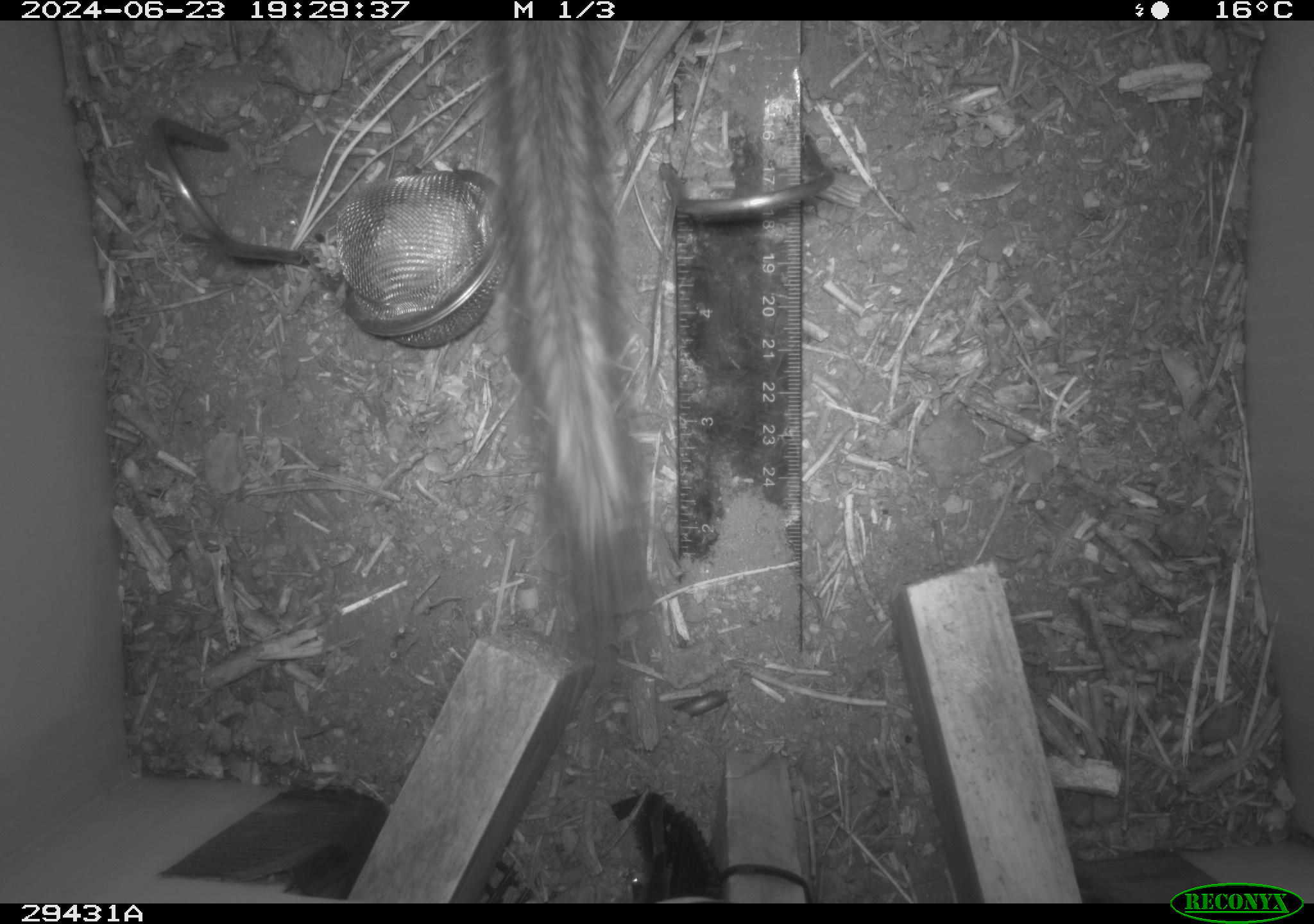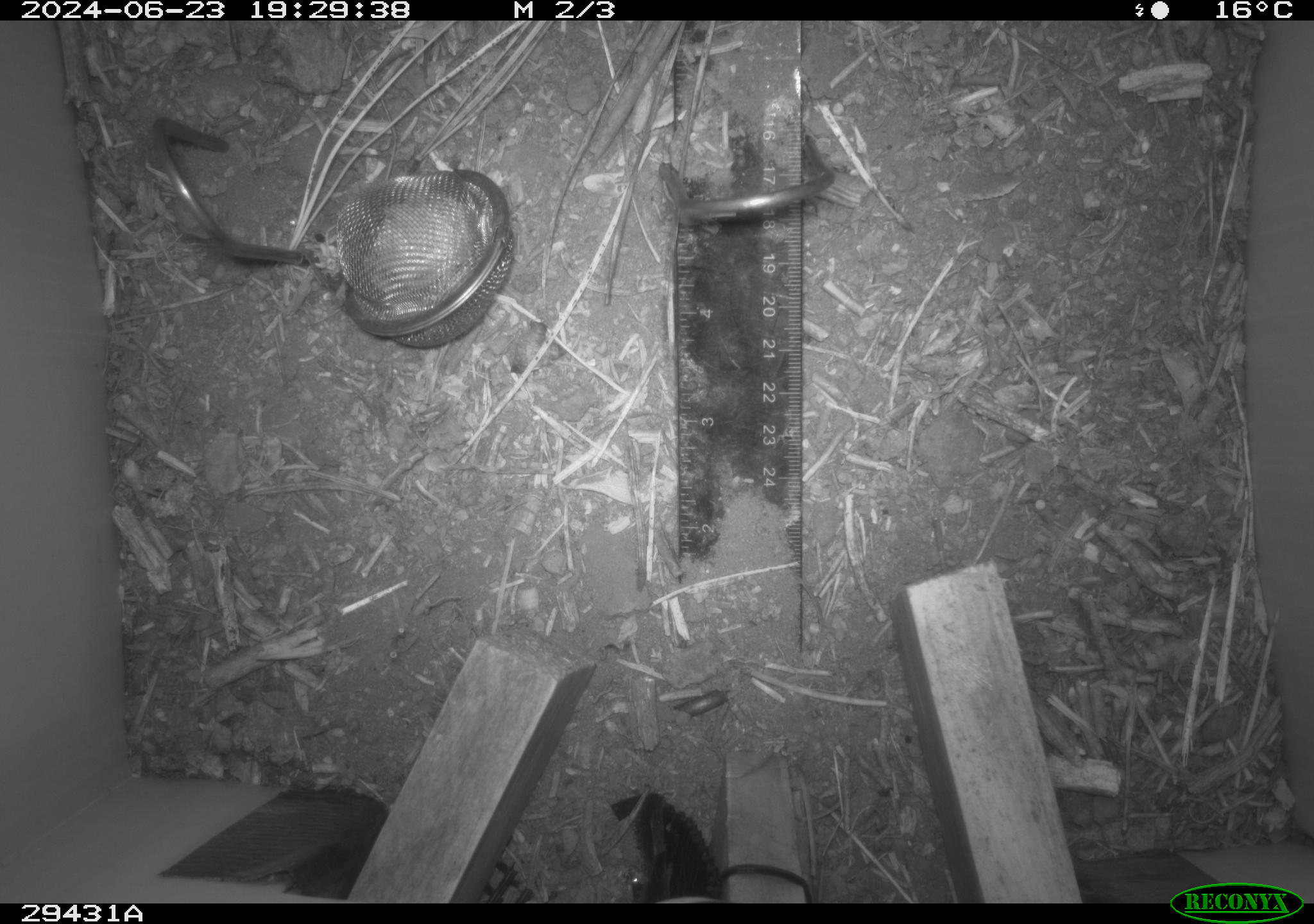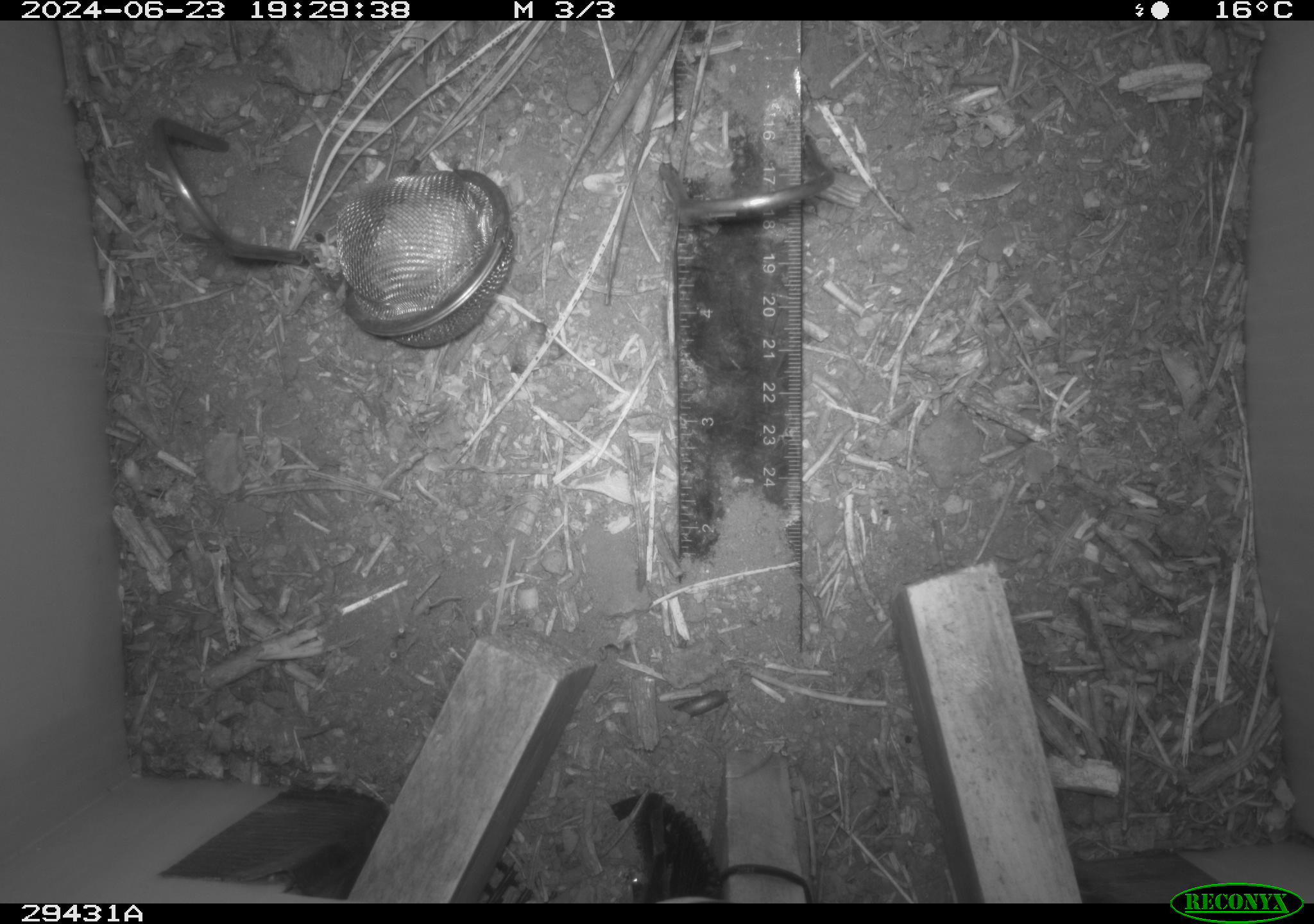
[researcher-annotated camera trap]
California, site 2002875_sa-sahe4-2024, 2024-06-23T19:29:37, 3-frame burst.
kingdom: Animalia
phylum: Chordata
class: Mammalia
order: Rodentia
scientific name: Rodentia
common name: rodent